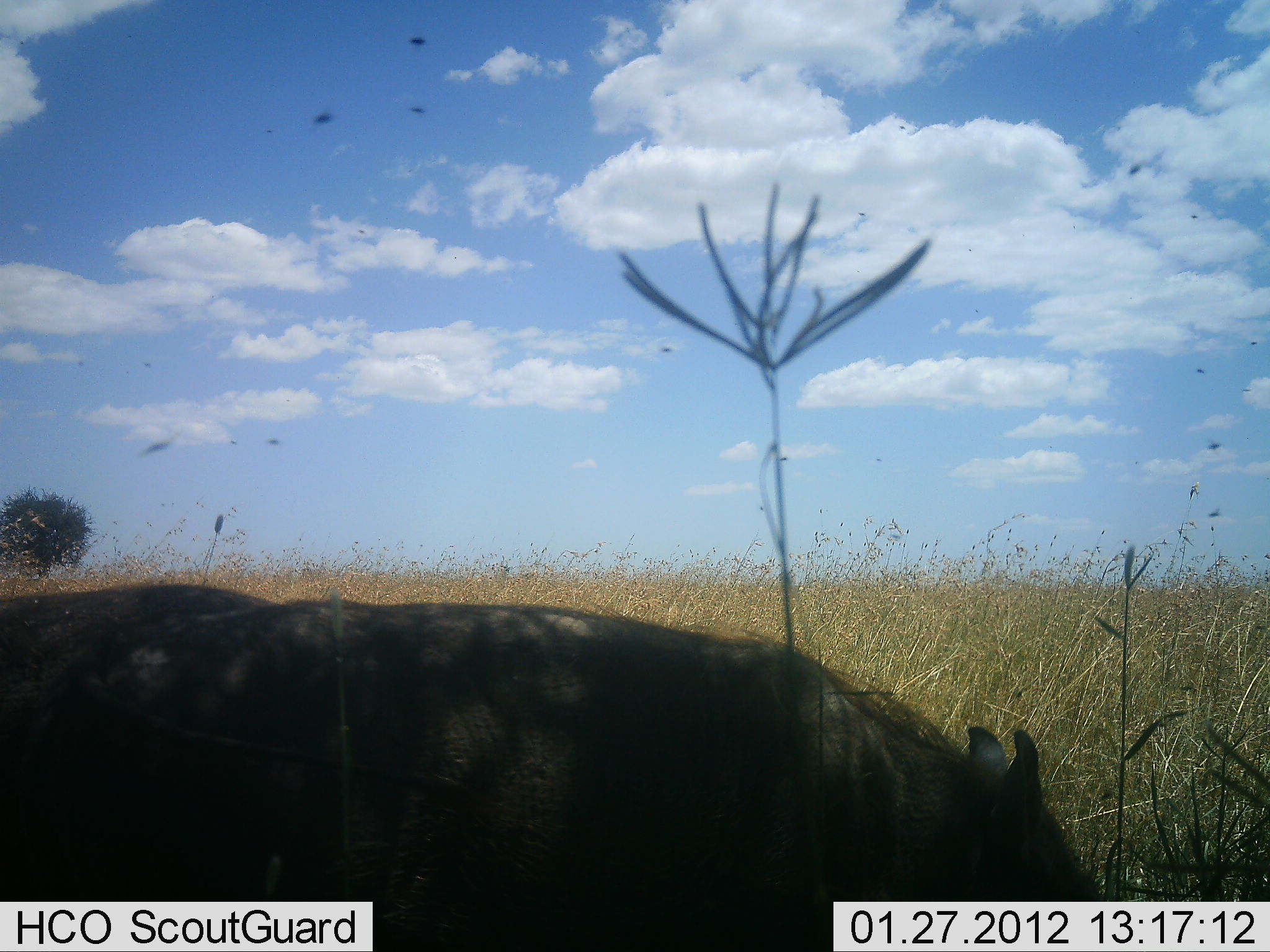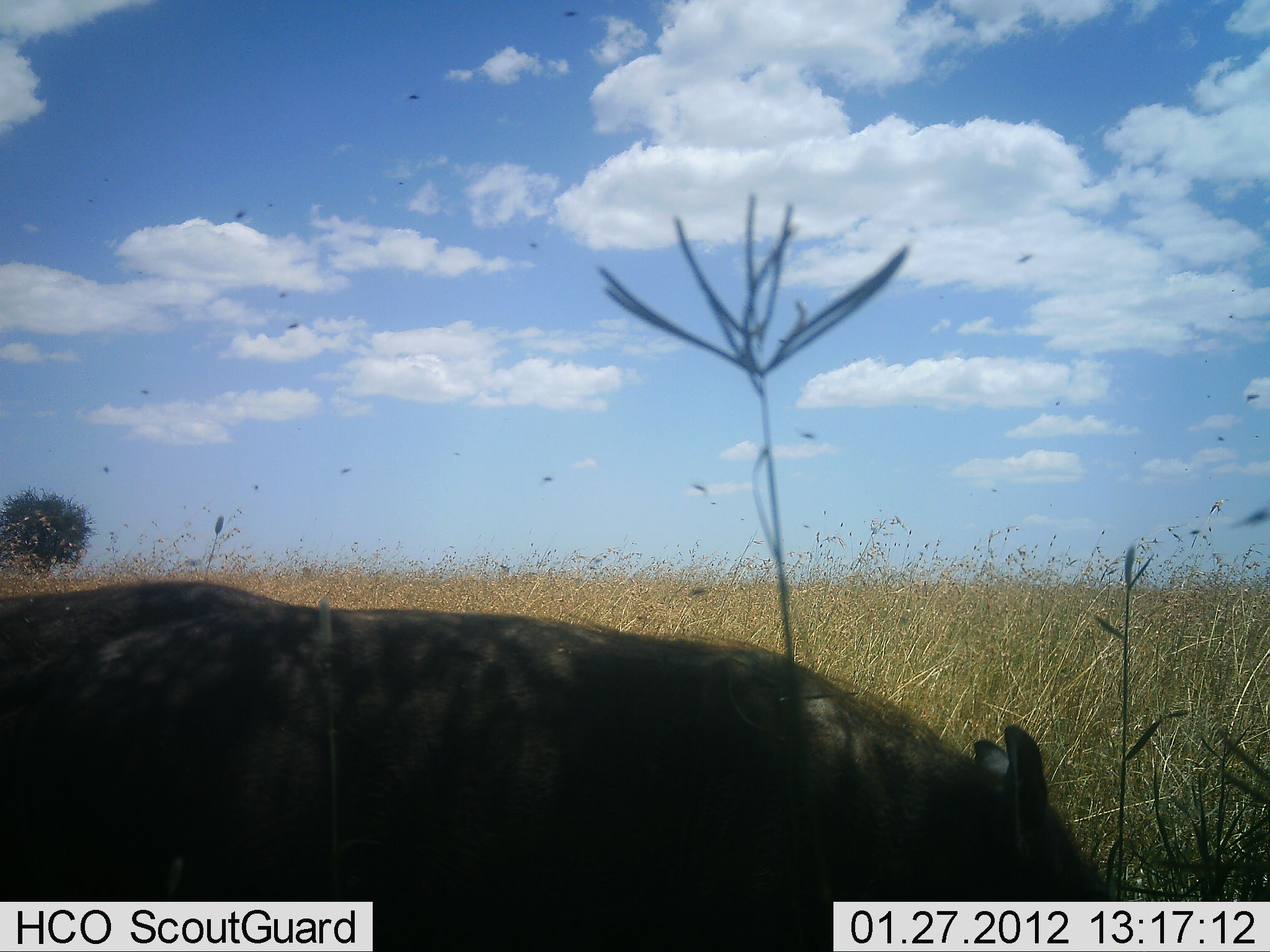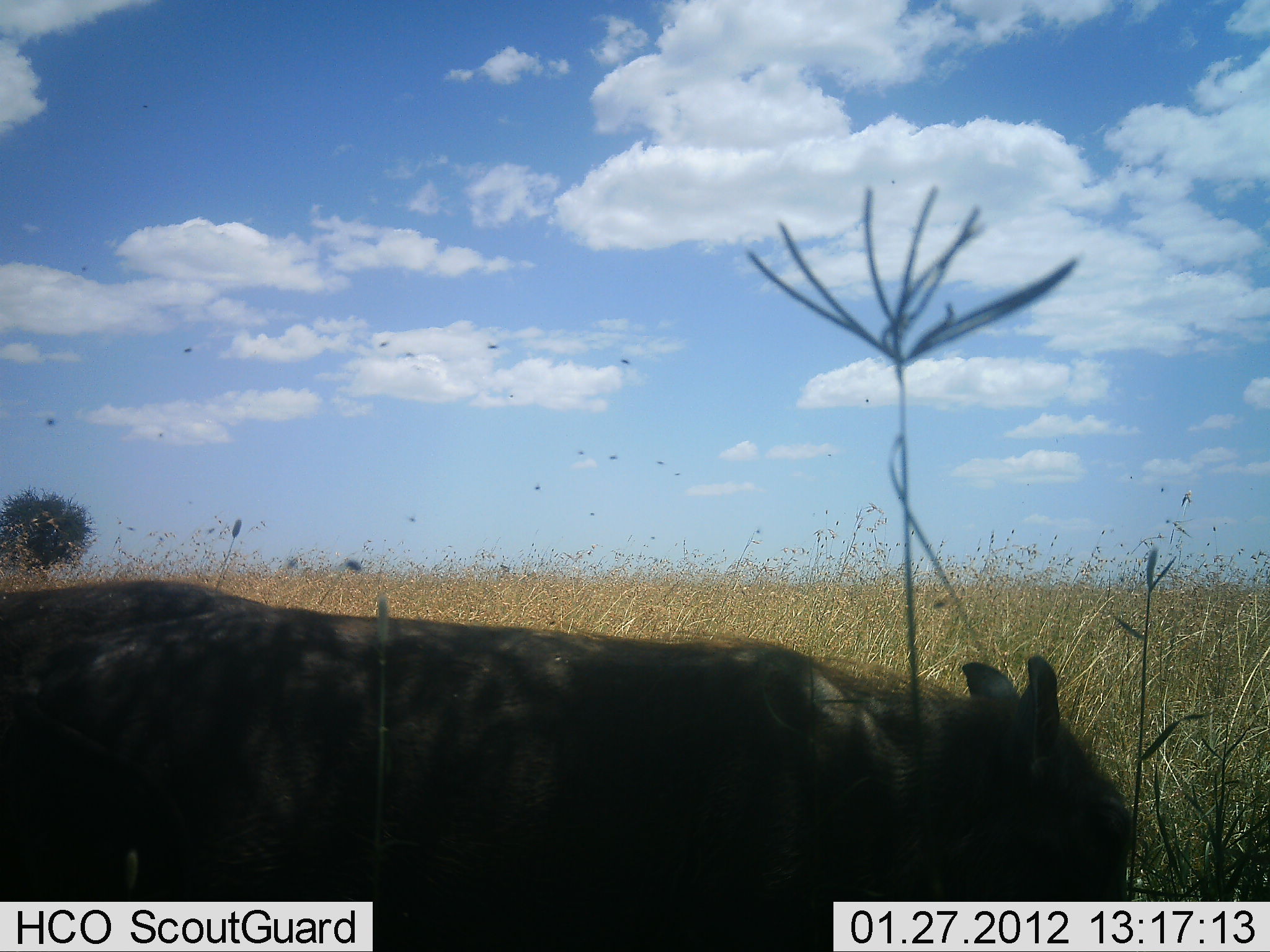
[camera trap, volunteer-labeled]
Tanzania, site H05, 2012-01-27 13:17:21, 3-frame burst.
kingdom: Animalia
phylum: Chordata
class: Mammalia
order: Artiodactyla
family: Suidae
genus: Phacochoerus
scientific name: Phacochoerus africanus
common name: warthog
Warthog (Phacochoerus africanus), count 1. Behavior (volunteer vote fractions): standing 27%, resting 0%, moving 14%, interacting 0%. Young present (vote fraction): 0%. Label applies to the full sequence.